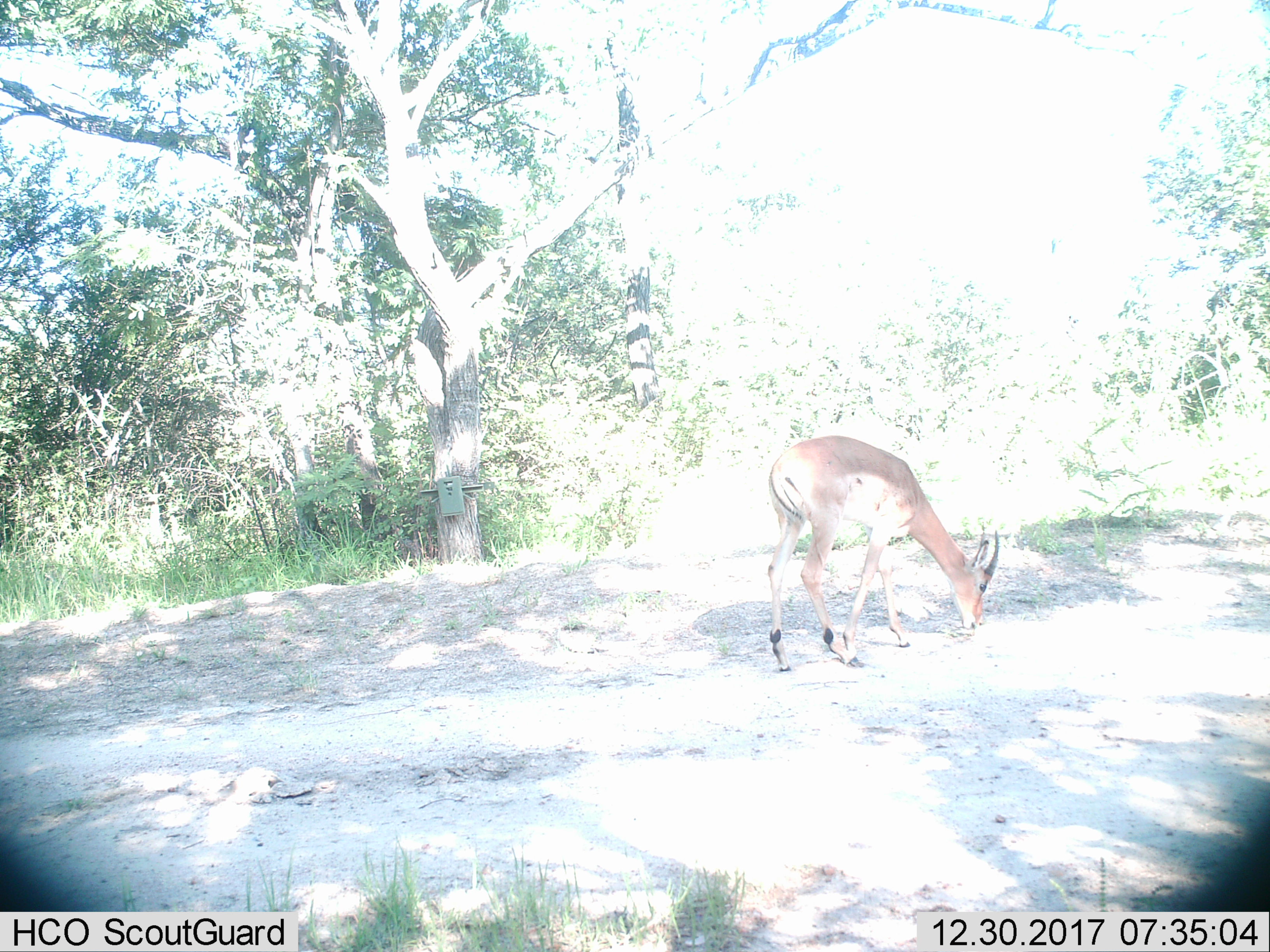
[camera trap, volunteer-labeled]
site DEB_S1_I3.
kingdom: Animalia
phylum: Chordata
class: Mammalia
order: Artiodactyla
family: Bovidae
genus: Aepyceros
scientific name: Aepyceros melampus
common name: impala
Impala (Aepyceros melampus), count 1. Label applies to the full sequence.